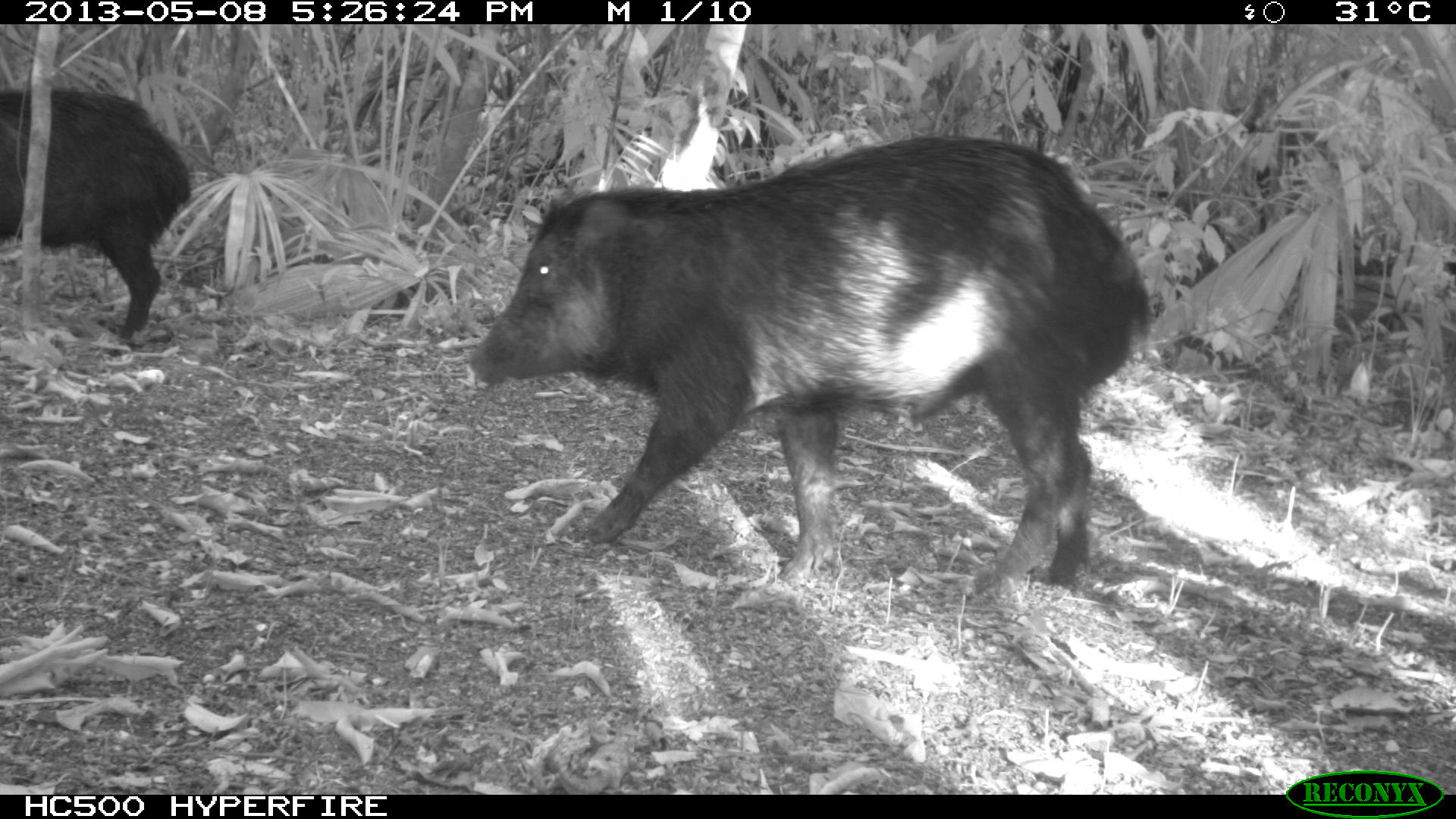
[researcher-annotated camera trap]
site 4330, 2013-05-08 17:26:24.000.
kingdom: Animalia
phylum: Chordata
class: Mammalia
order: Artiodactyla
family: Tayassuidae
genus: Tayassu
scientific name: Tayassu pecari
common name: white-lipped peccary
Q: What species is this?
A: Tayassu pecari (white-lipped peccary).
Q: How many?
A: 2.